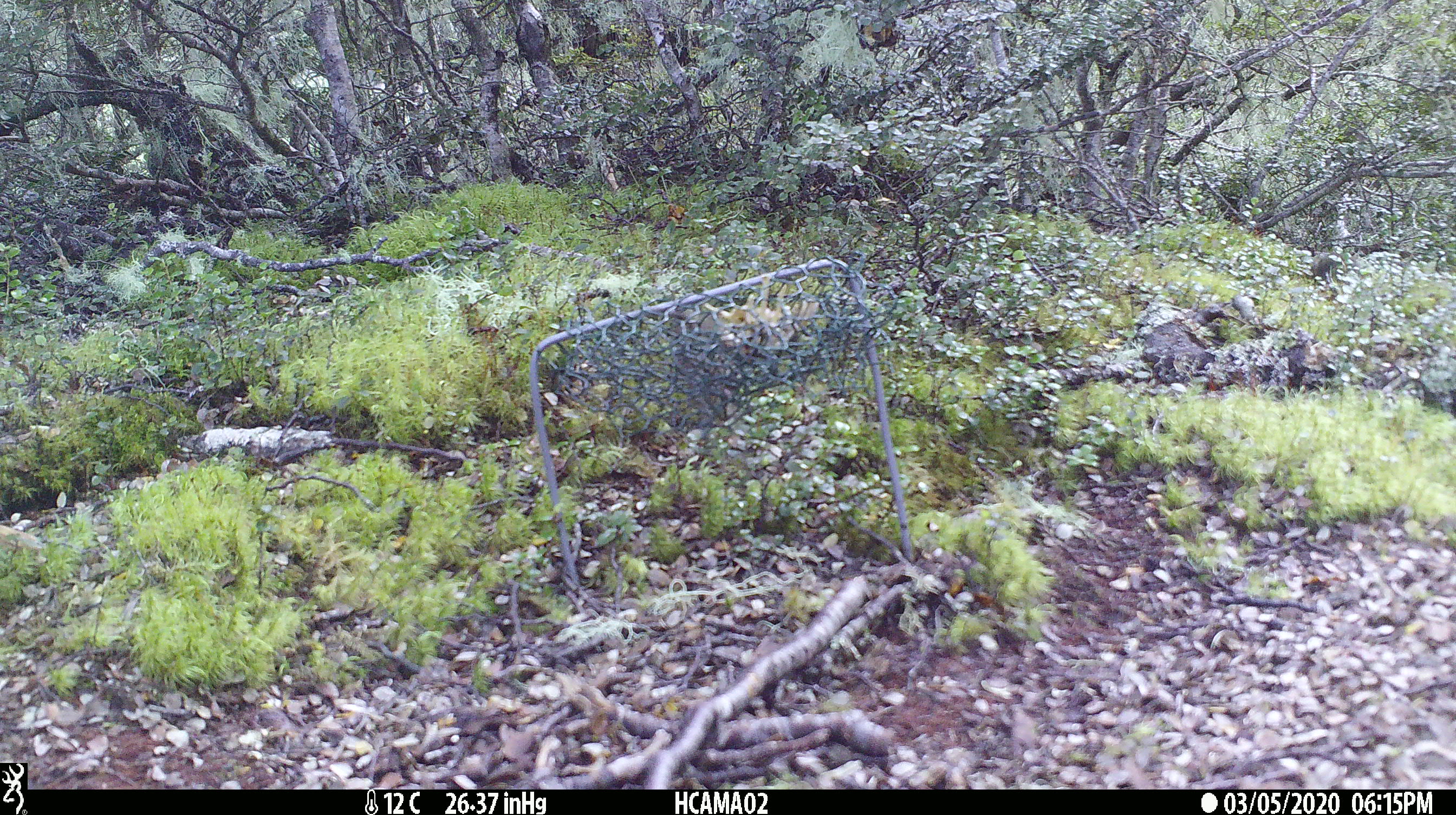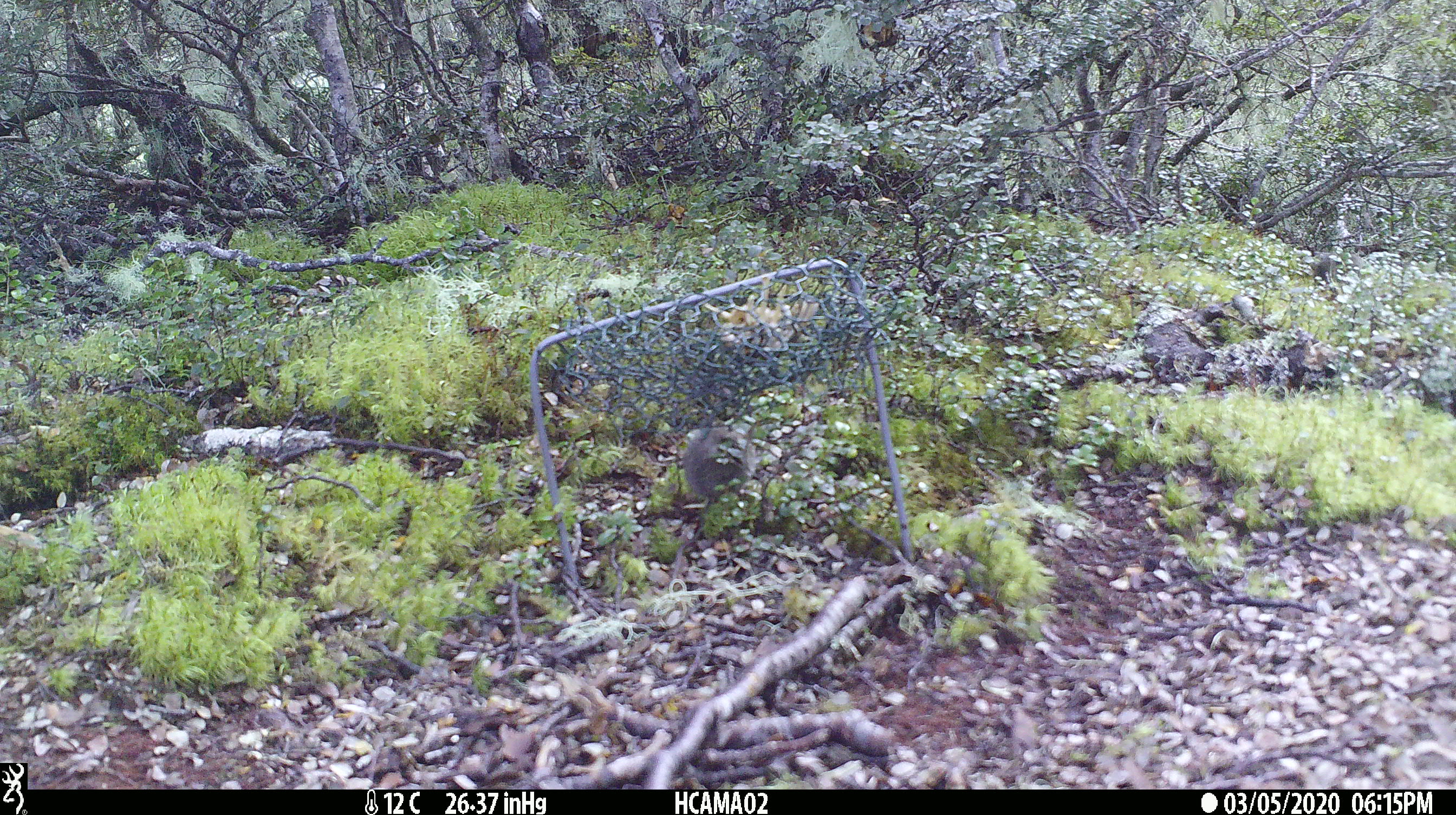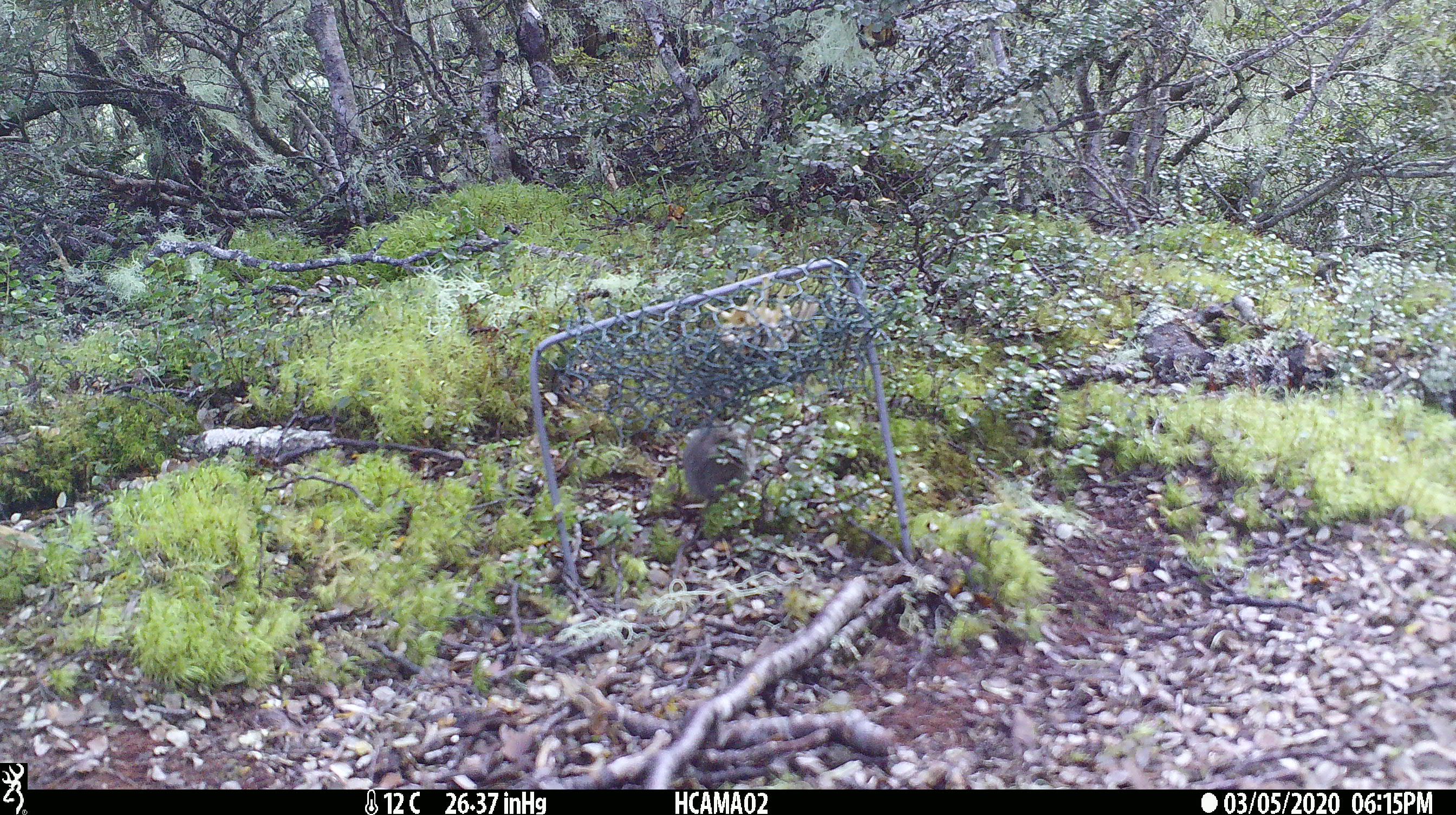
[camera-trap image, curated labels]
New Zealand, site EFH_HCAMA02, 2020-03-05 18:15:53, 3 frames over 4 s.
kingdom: Animalia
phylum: Chordata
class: Mammalia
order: Rodentia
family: Muridae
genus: Mus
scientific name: Mus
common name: mouse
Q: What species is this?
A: Mouse (Mus).